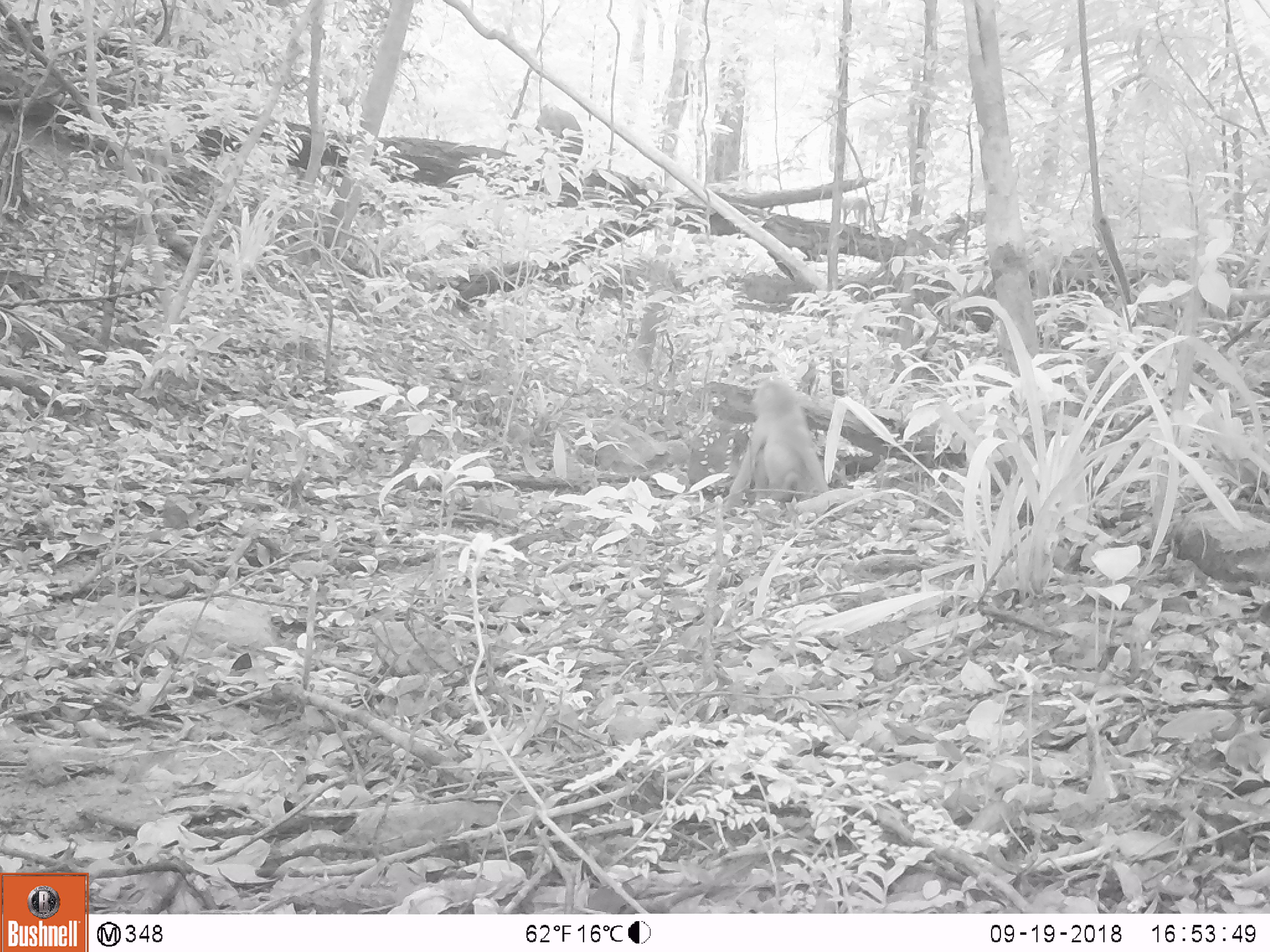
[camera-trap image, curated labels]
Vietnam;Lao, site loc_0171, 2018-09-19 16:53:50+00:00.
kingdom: Animalia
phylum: Chordata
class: Mammalia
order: Primates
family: Cercopithecidae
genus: Macaca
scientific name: Macaca nemestrina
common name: pig-tailed macaque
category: pig tailed macaque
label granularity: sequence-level